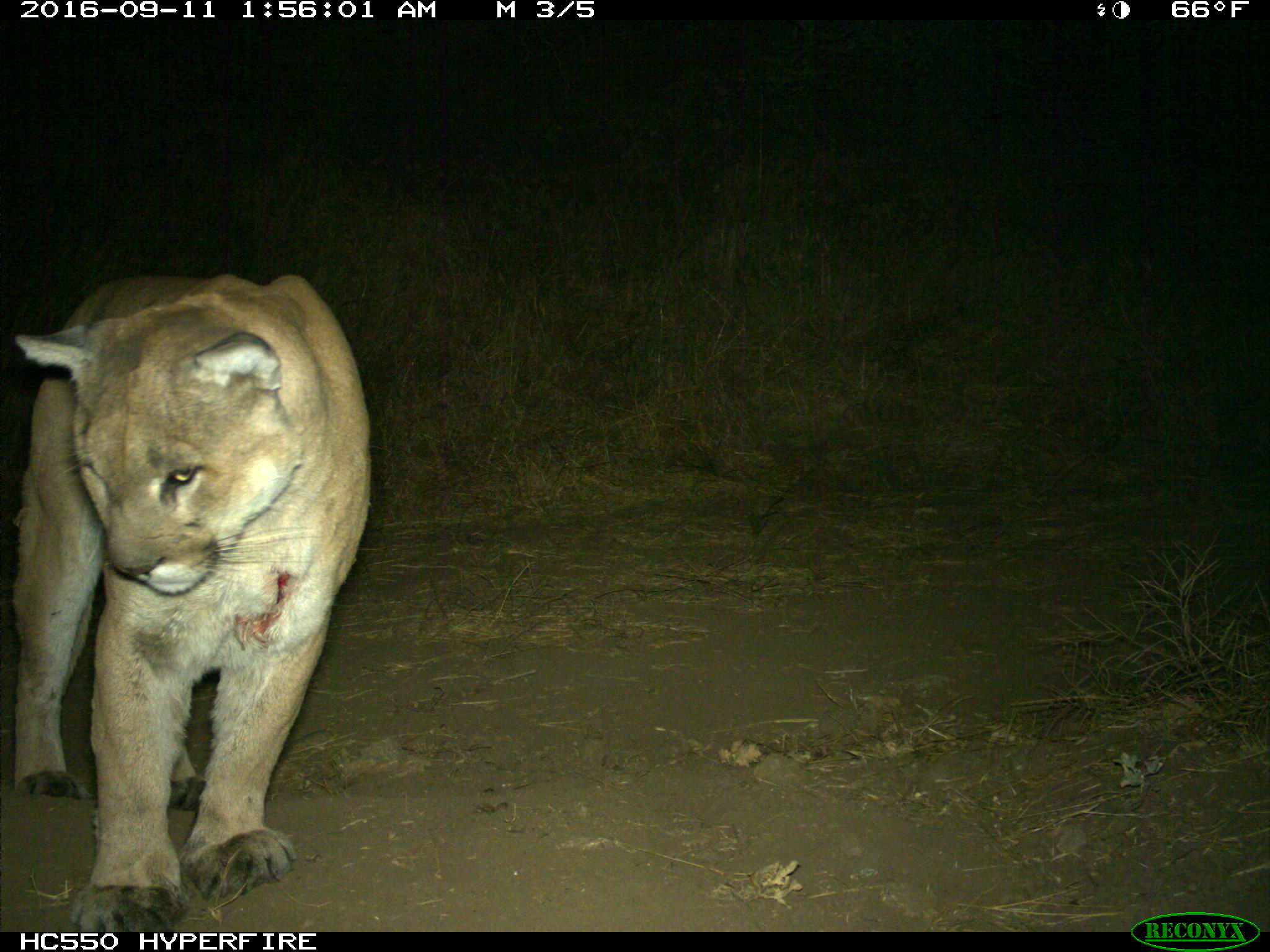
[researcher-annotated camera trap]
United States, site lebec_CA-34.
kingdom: Animalia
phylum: Chordata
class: Mammalia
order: Carnivora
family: Felidae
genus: Puma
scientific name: Puma concolor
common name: mountain lion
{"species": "Puma concolor (mountain lion)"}